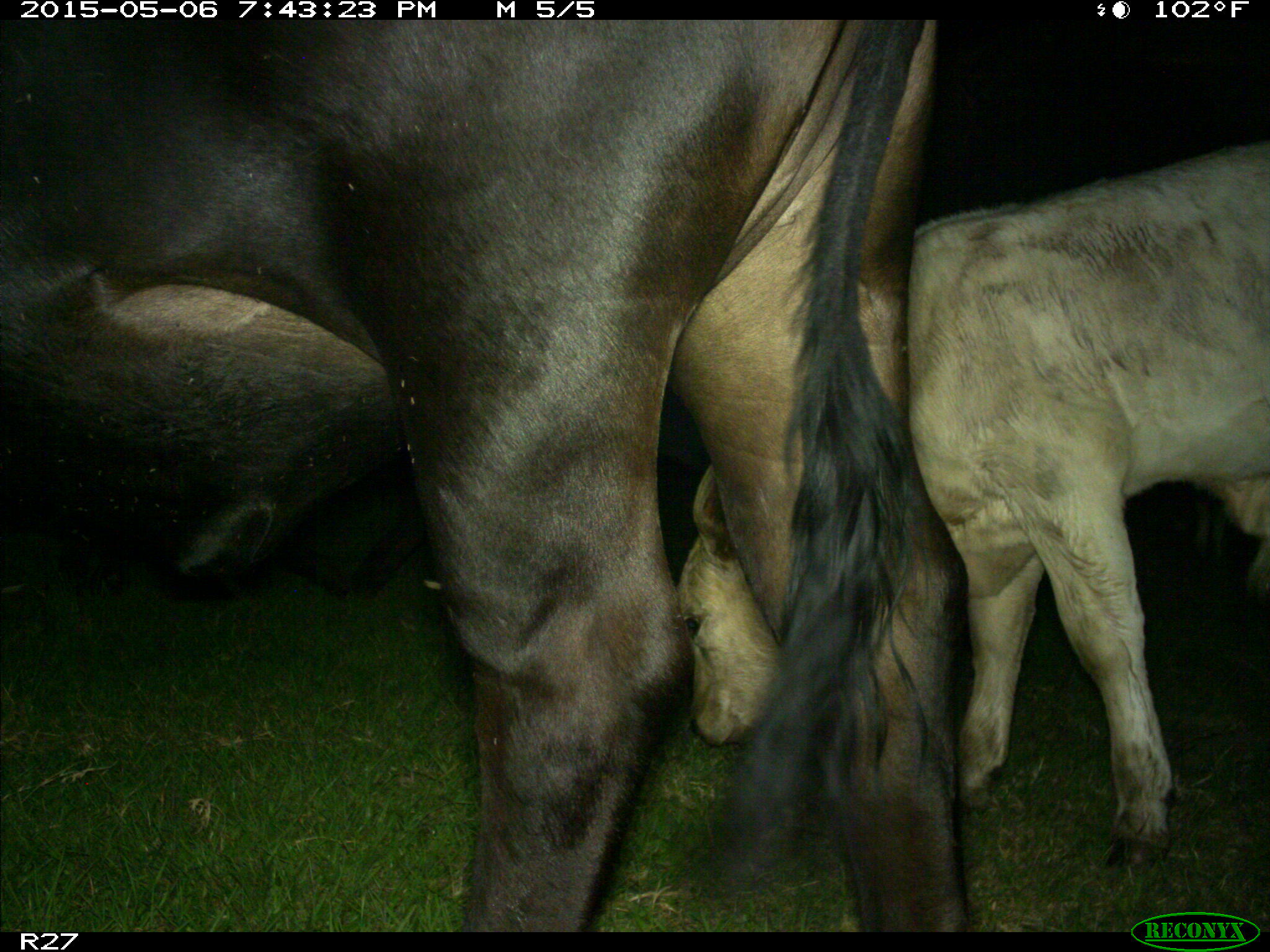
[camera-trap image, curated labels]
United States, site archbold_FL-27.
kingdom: Animalia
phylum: Chordata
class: Mammalia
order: Artiodactyla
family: Bovidae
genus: Bos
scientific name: Bos taurus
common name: domestic cow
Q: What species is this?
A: Bos taurus (domestic cow).